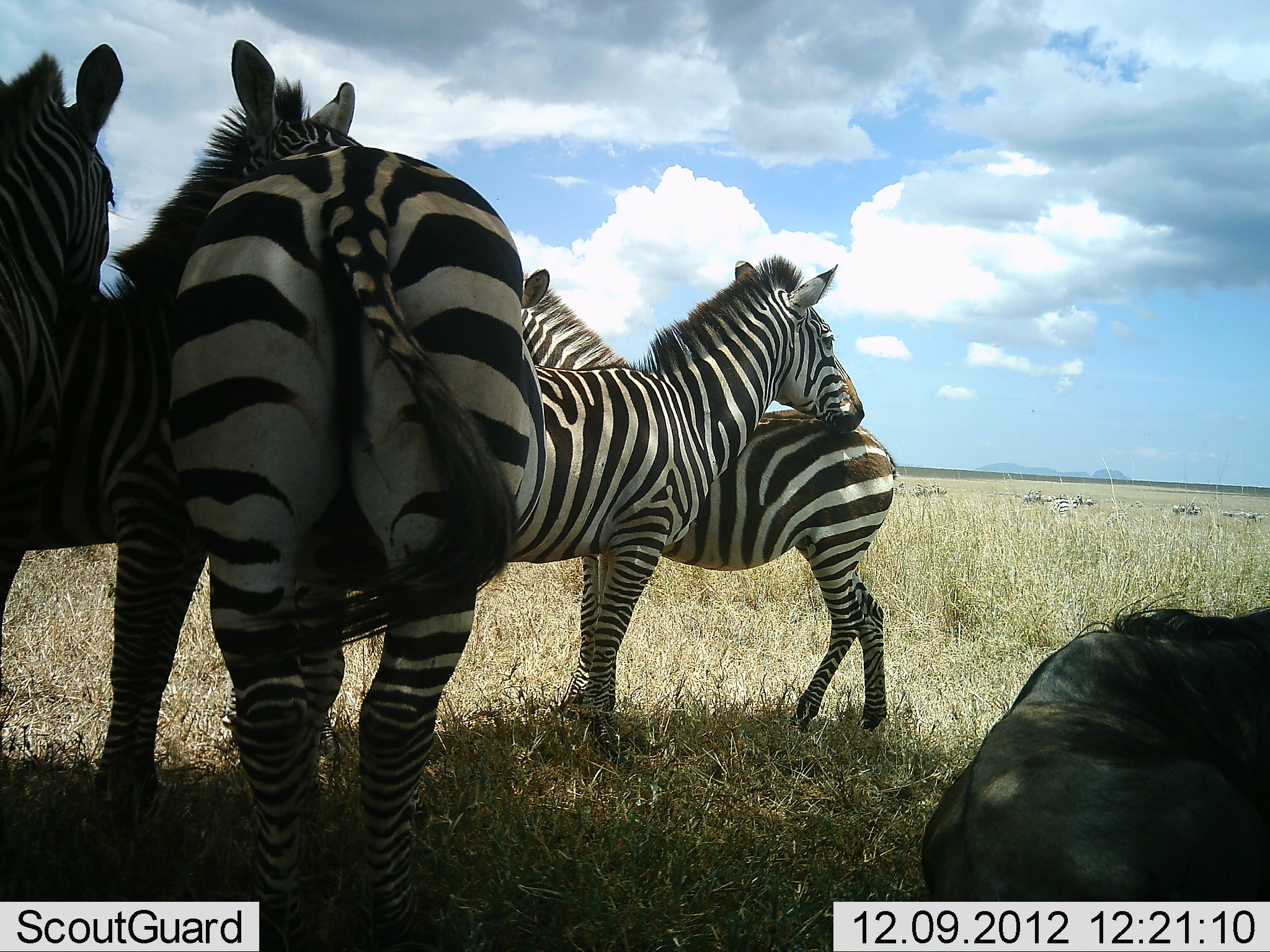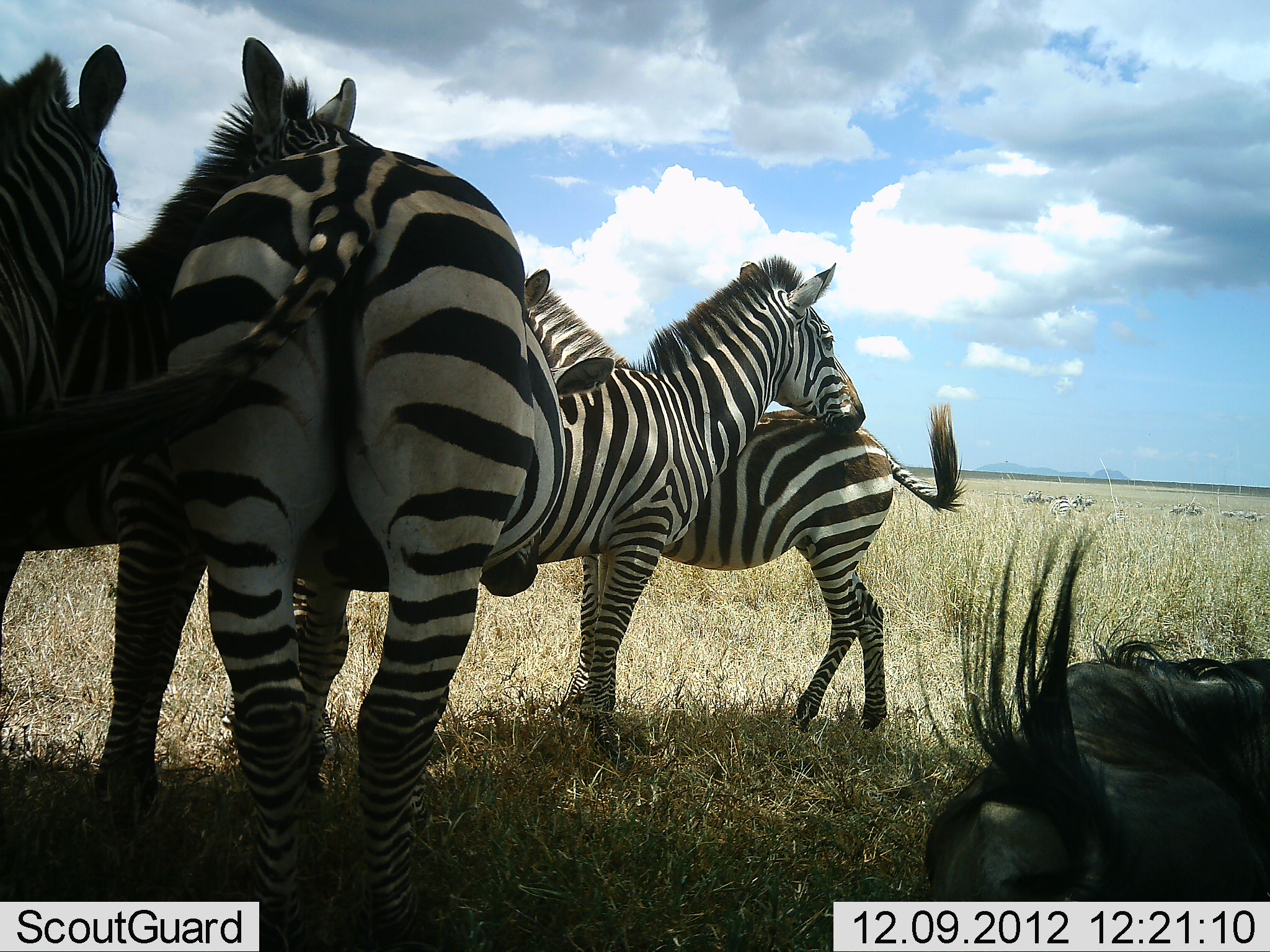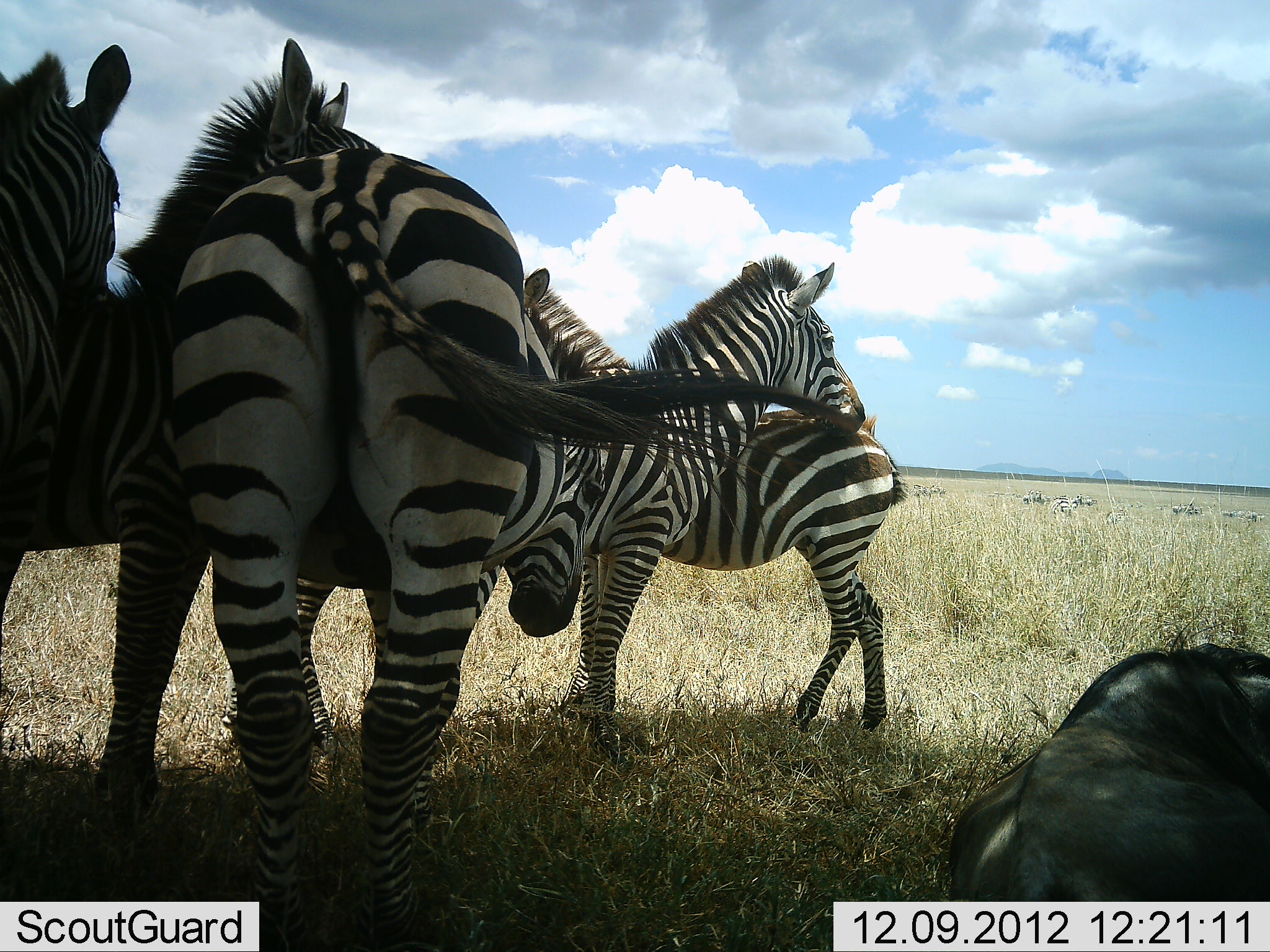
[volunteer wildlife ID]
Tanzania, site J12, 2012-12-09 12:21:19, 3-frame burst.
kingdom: Animalia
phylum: Chordata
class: Mammalia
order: Artiodactyla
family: Bovidae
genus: Connochaetes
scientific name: Connochaetes taurinus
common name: blue wildebeest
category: wildebeest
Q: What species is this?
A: Wildebeest (blue wildebeest) (Connochaetes taurinus).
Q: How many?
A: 1.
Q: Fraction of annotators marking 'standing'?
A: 0%.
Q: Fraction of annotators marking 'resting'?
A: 100%.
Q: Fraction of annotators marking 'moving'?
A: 0%.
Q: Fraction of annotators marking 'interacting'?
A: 0%.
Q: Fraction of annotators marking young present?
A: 0%.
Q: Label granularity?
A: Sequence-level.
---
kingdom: Animalia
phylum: Chordata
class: Mammalia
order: Perissodactyla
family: Equidae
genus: Equus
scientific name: Equus quagga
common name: plains zebra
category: zebra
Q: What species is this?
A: Zebra (plains zebra) (Equus quagga).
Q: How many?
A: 5.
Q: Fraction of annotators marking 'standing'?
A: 92%.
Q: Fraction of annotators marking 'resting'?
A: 31%.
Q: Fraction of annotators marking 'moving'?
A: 8%.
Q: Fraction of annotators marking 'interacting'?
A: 23%.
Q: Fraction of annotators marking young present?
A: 0%.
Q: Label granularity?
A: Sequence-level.